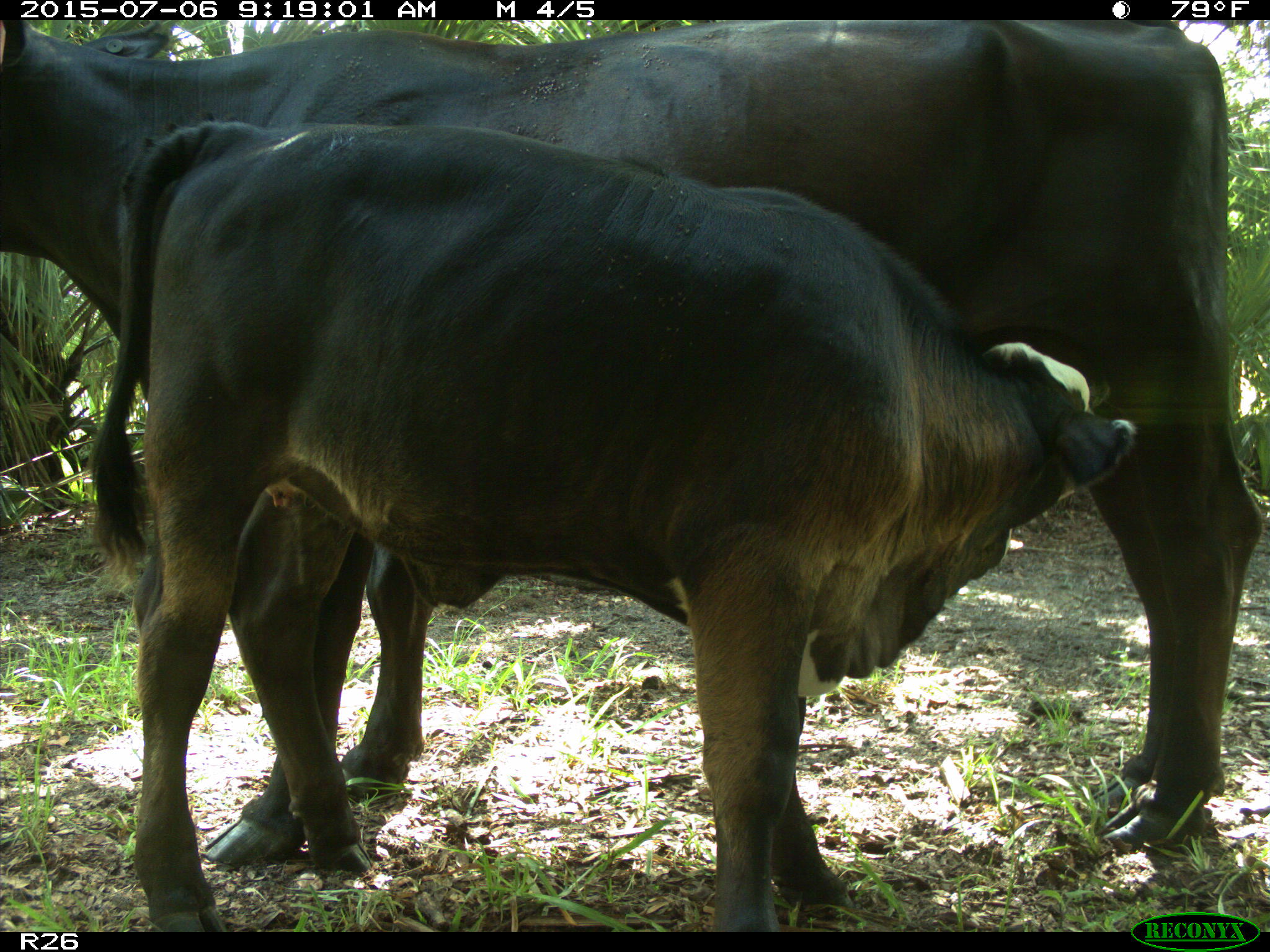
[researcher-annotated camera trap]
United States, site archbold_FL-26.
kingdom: Animalia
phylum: Chordata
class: Mammalia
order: Artiodactyla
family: Bovidae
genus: Bos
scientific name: Bos taurus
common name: domestic cow